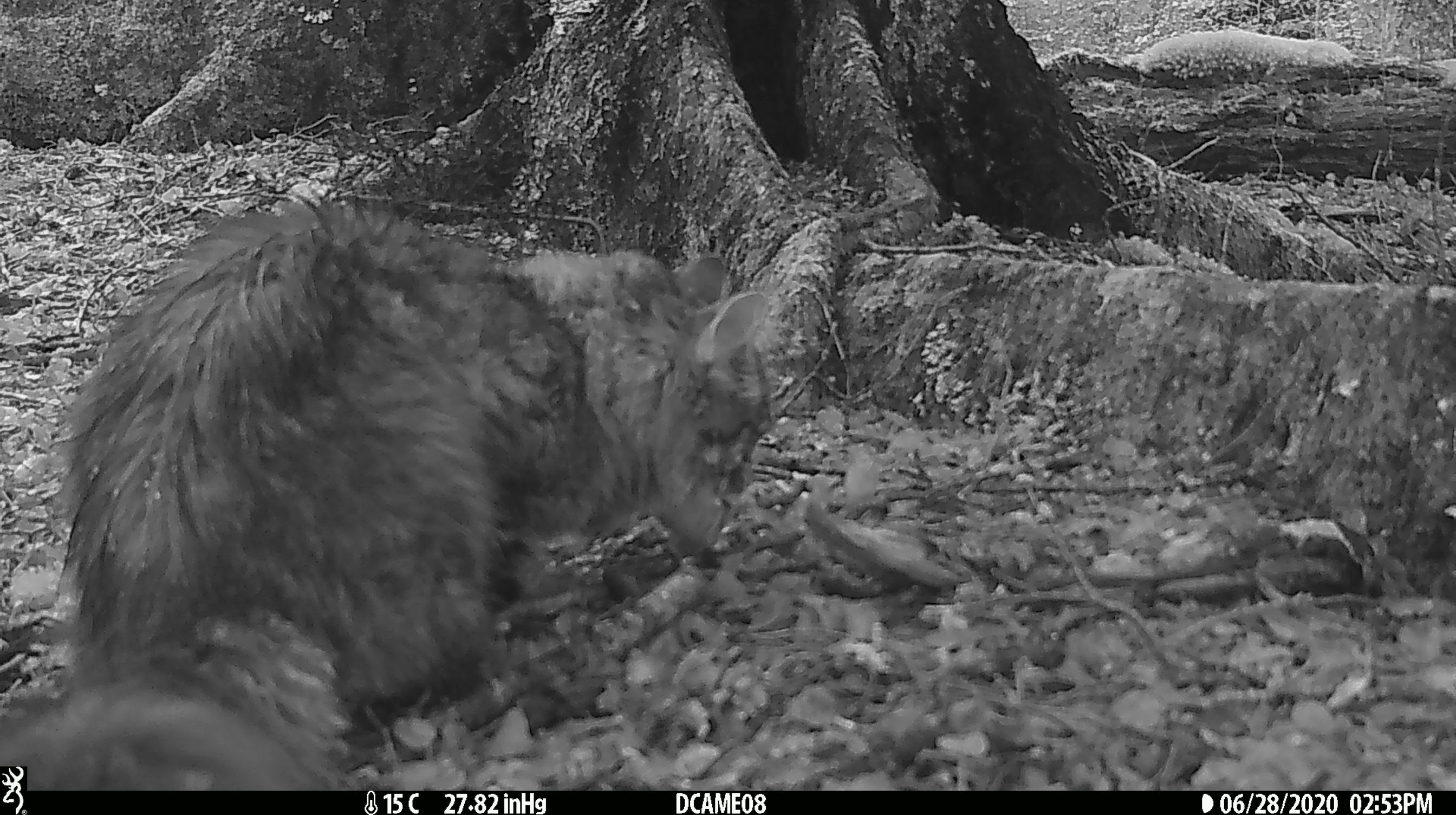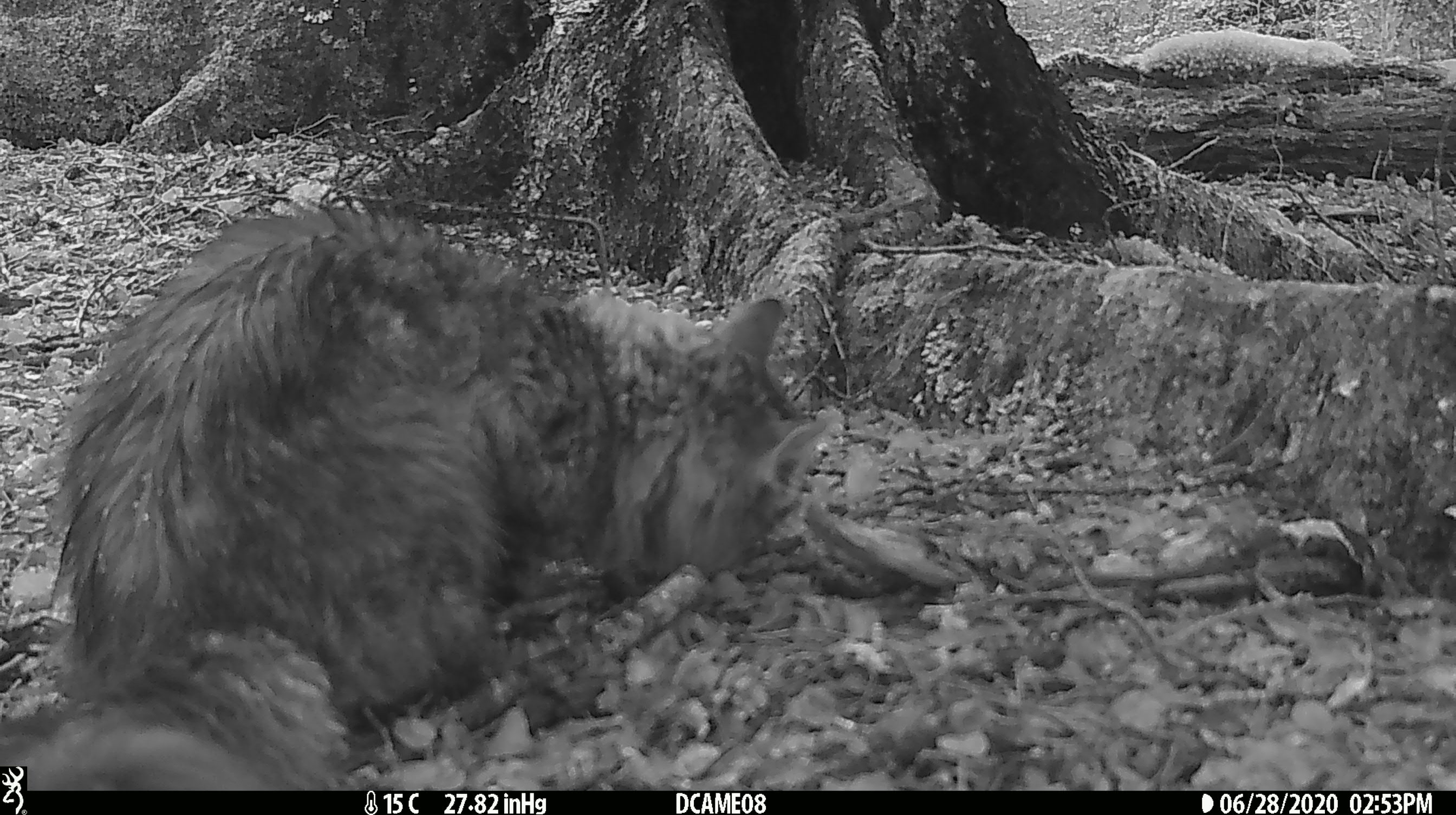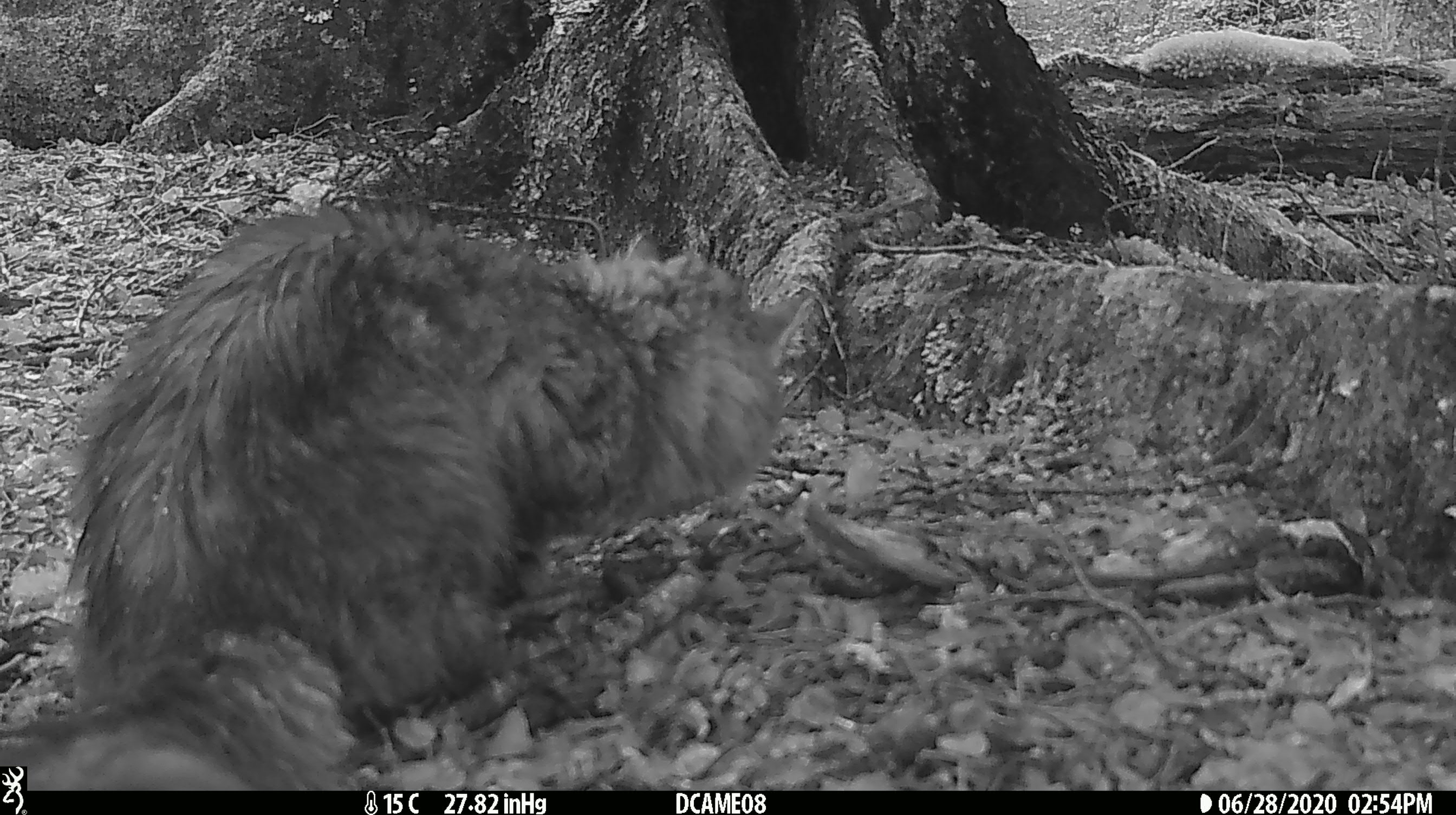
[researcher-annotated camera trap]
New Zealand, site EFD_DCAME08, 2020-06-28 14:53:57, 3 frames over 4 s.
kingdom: Animalia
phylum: Chordata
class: Mammalia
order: Carnivora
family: Felidae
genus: Felis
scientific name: Felis catus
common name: domestic cat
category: cat